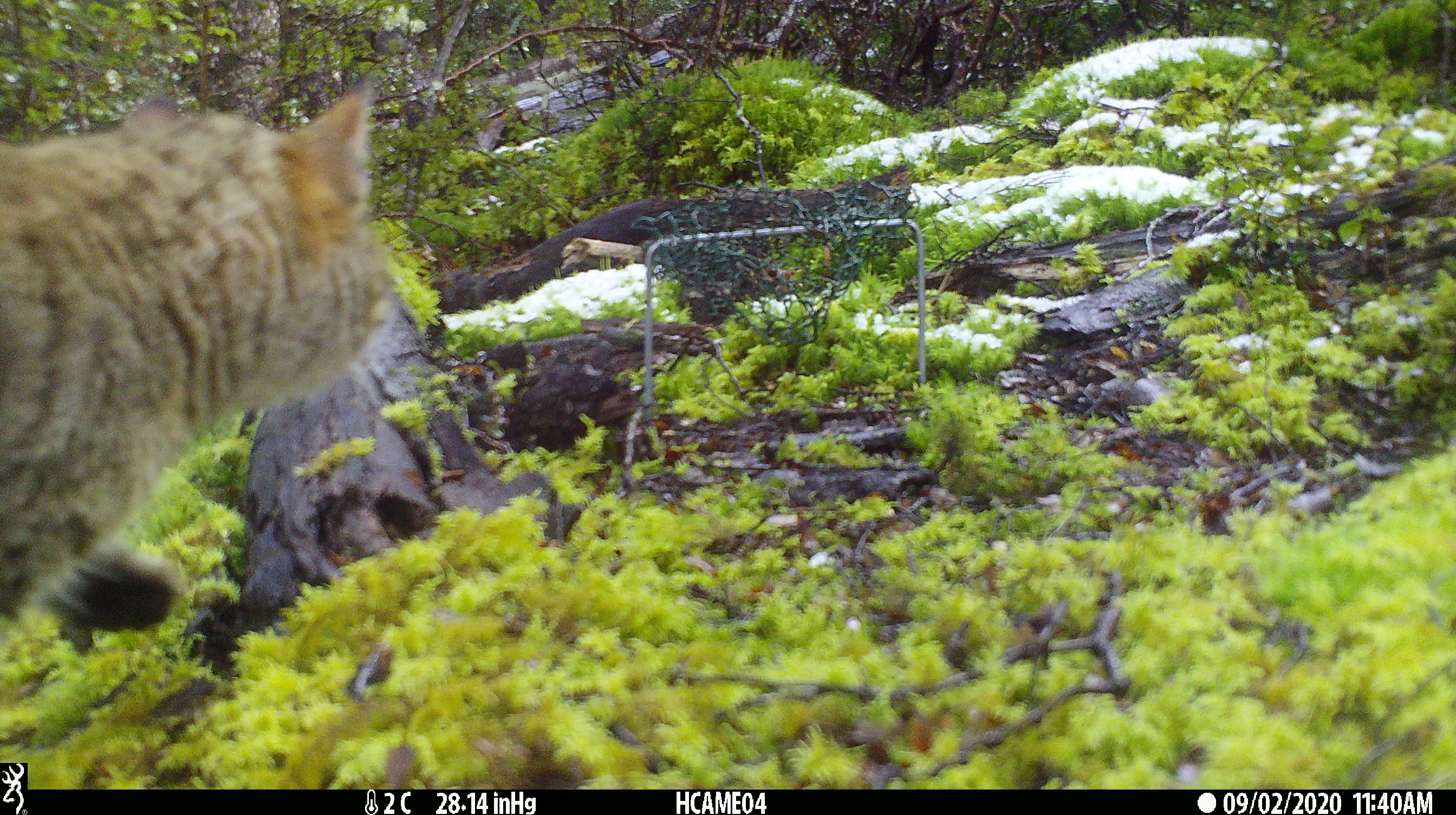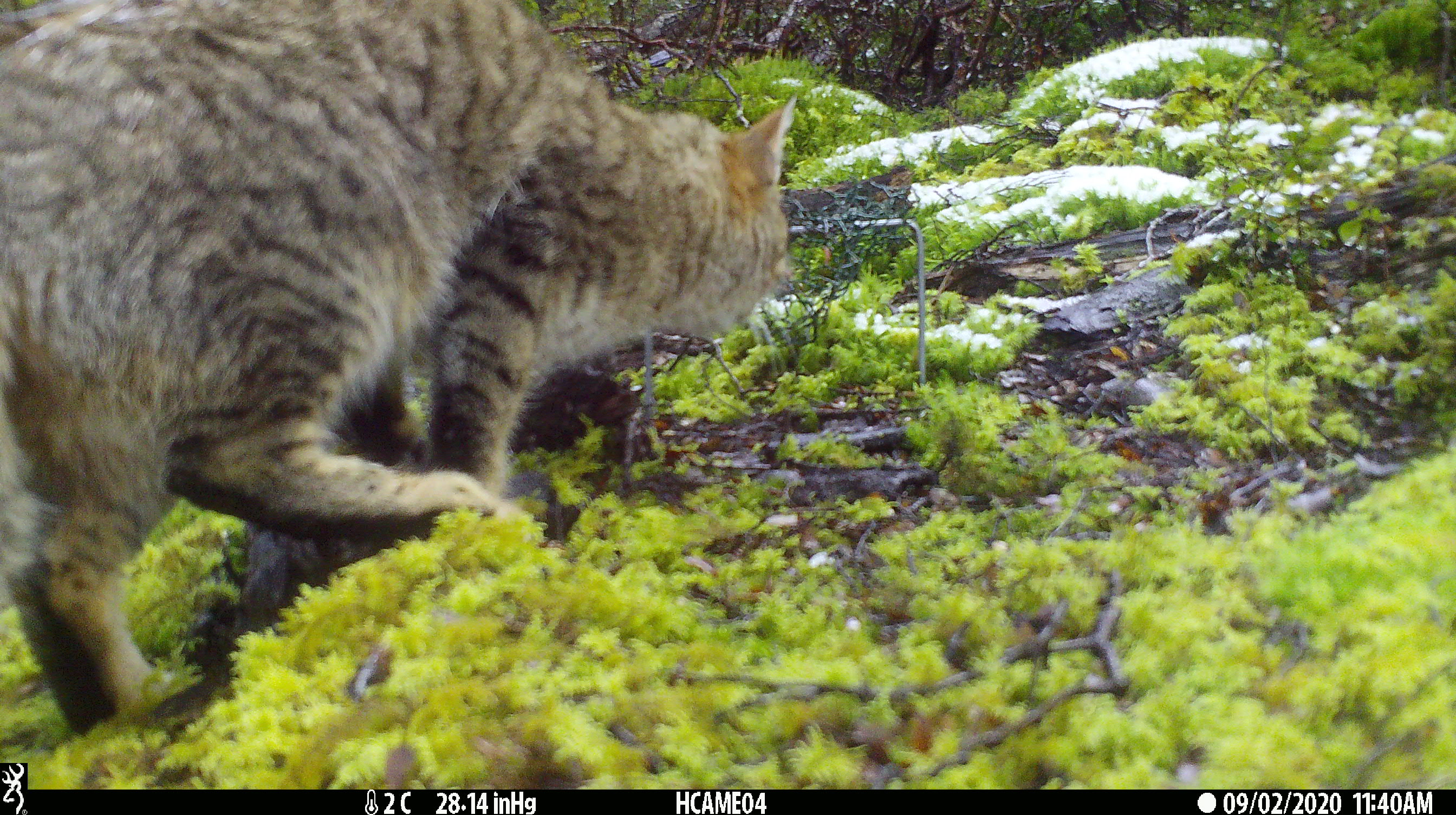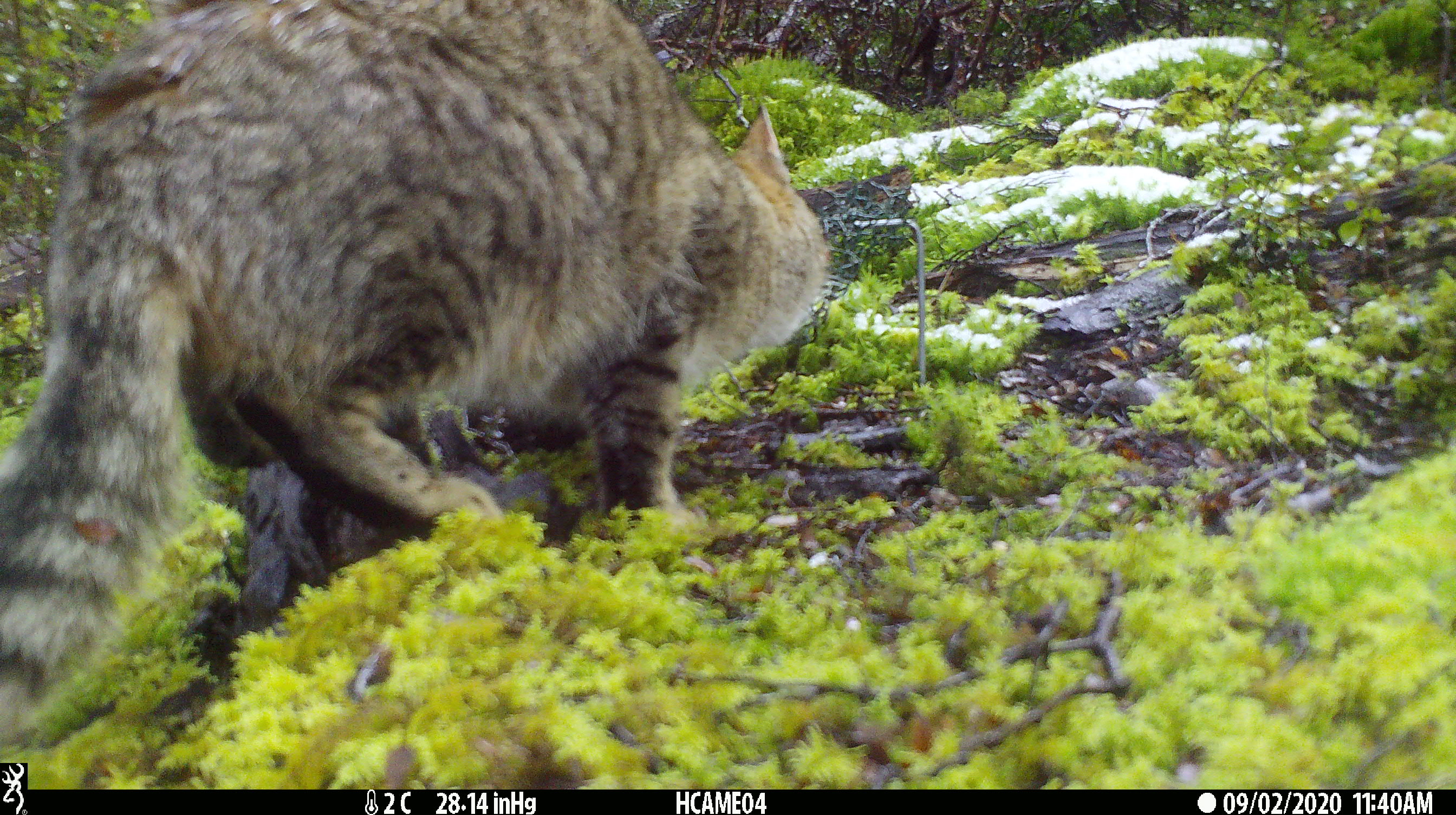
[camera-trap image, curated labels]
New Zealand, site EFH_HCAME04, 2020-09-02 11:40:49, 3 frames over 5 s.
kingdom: Animalia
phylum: Chordata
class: Mammalia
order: Carnivora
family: Felidae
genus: Felis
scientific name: Felis catus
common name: domestic cat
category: cat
Cat (domestic cat) (Felis catus).